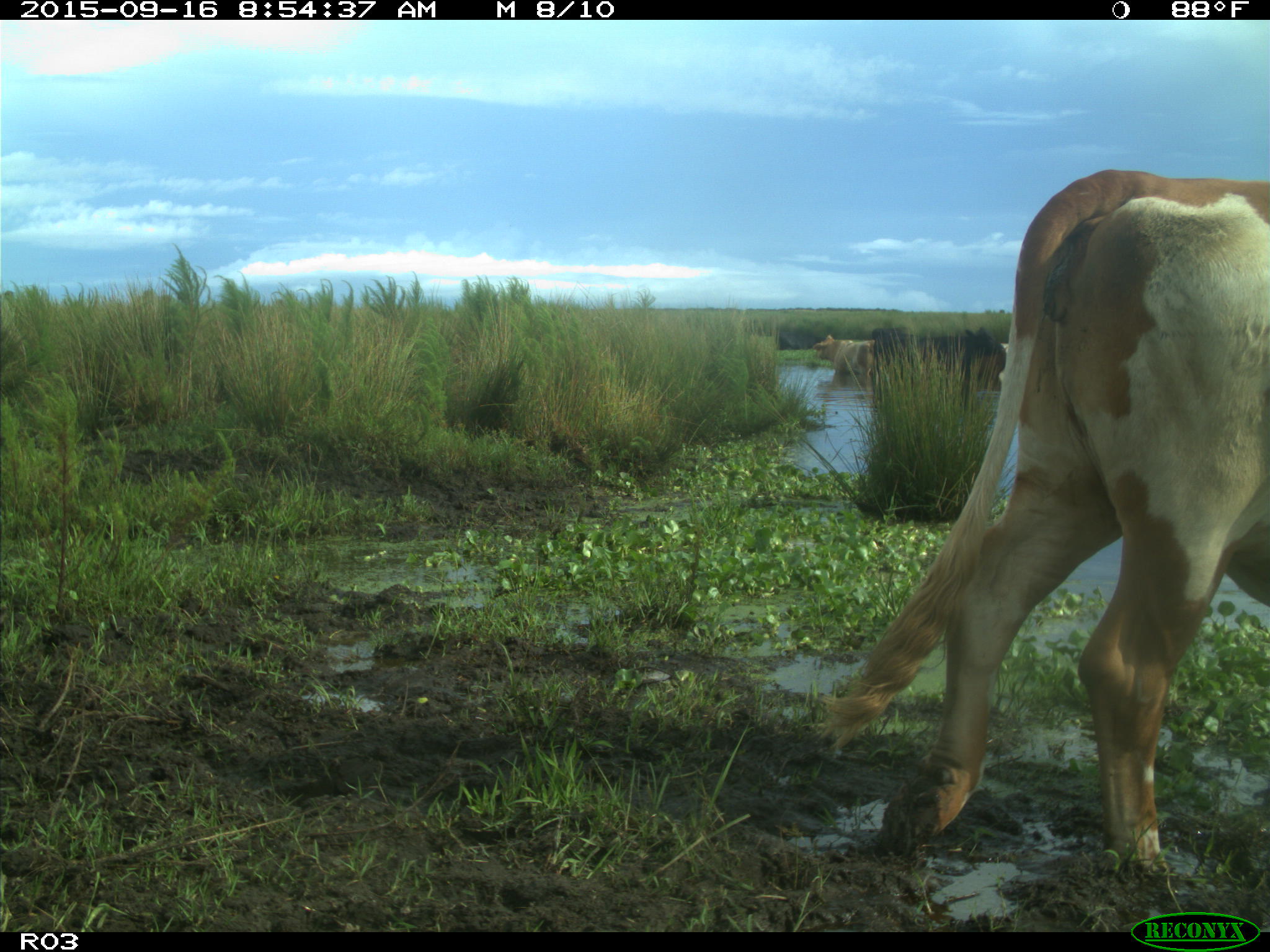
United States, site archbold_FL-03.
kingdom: Animalia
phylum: Chordata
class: Mammalia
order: Artiodactyla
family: Bovidae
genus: Bos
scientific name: Bos taurus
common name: domestic cow